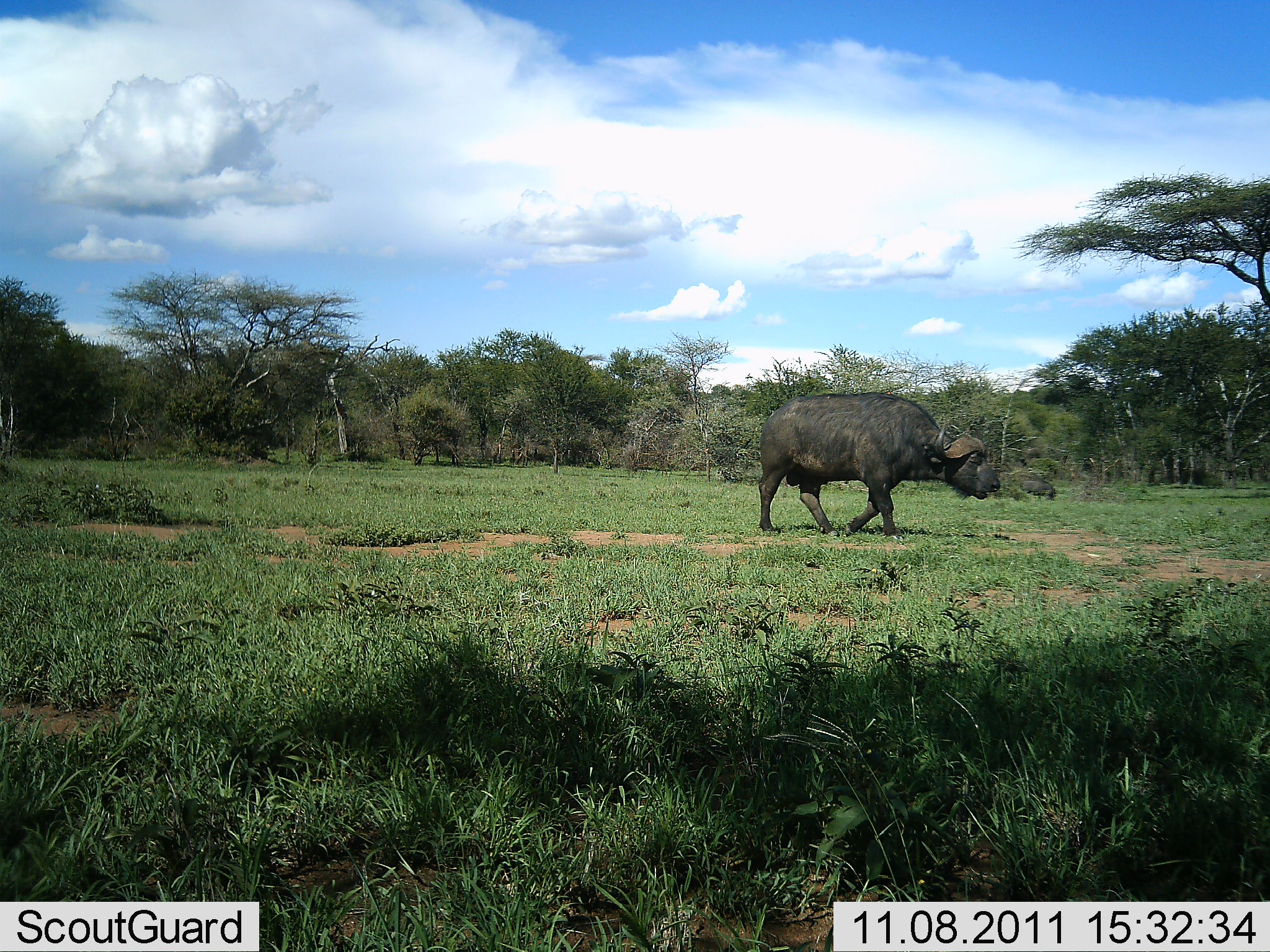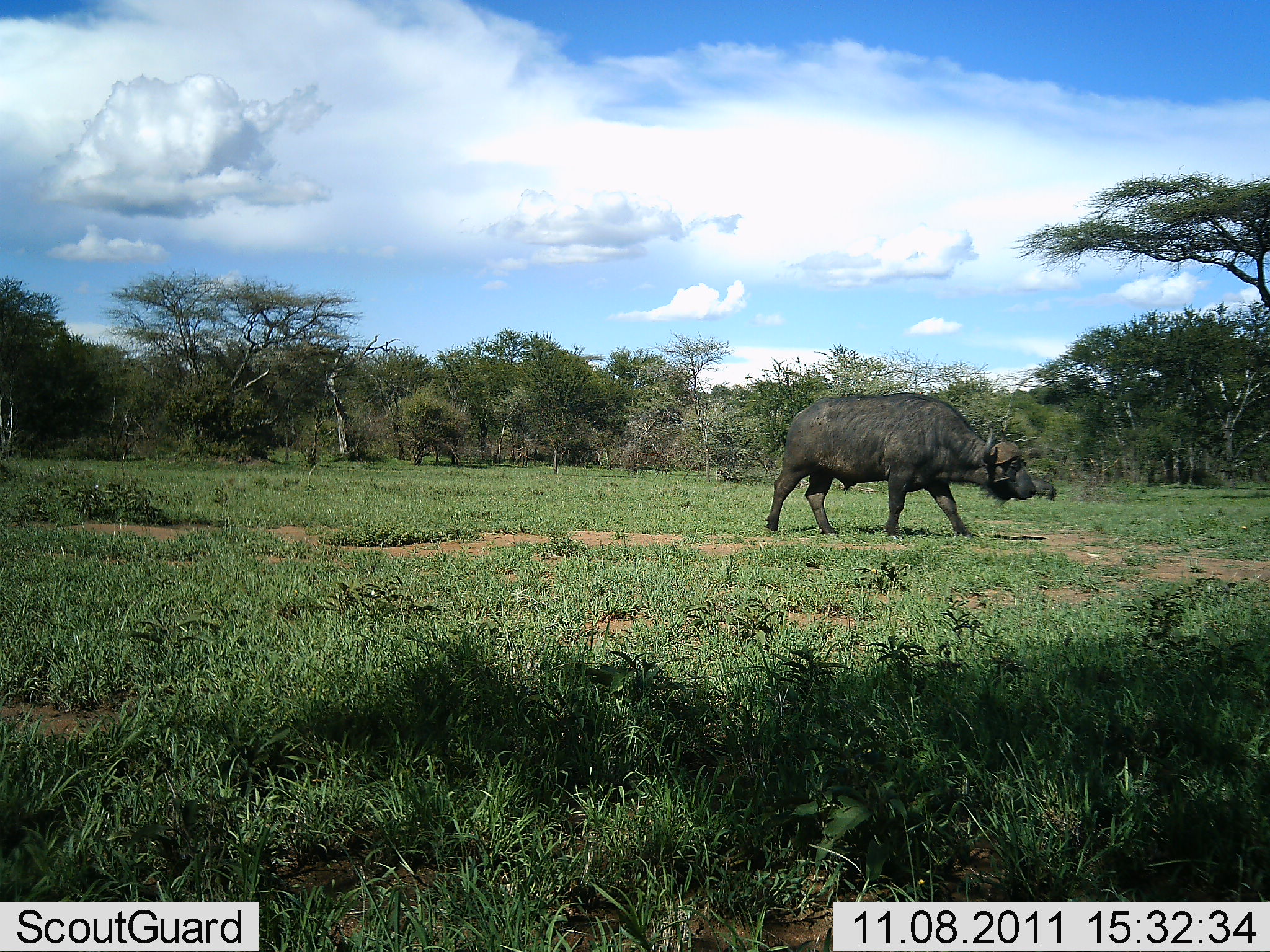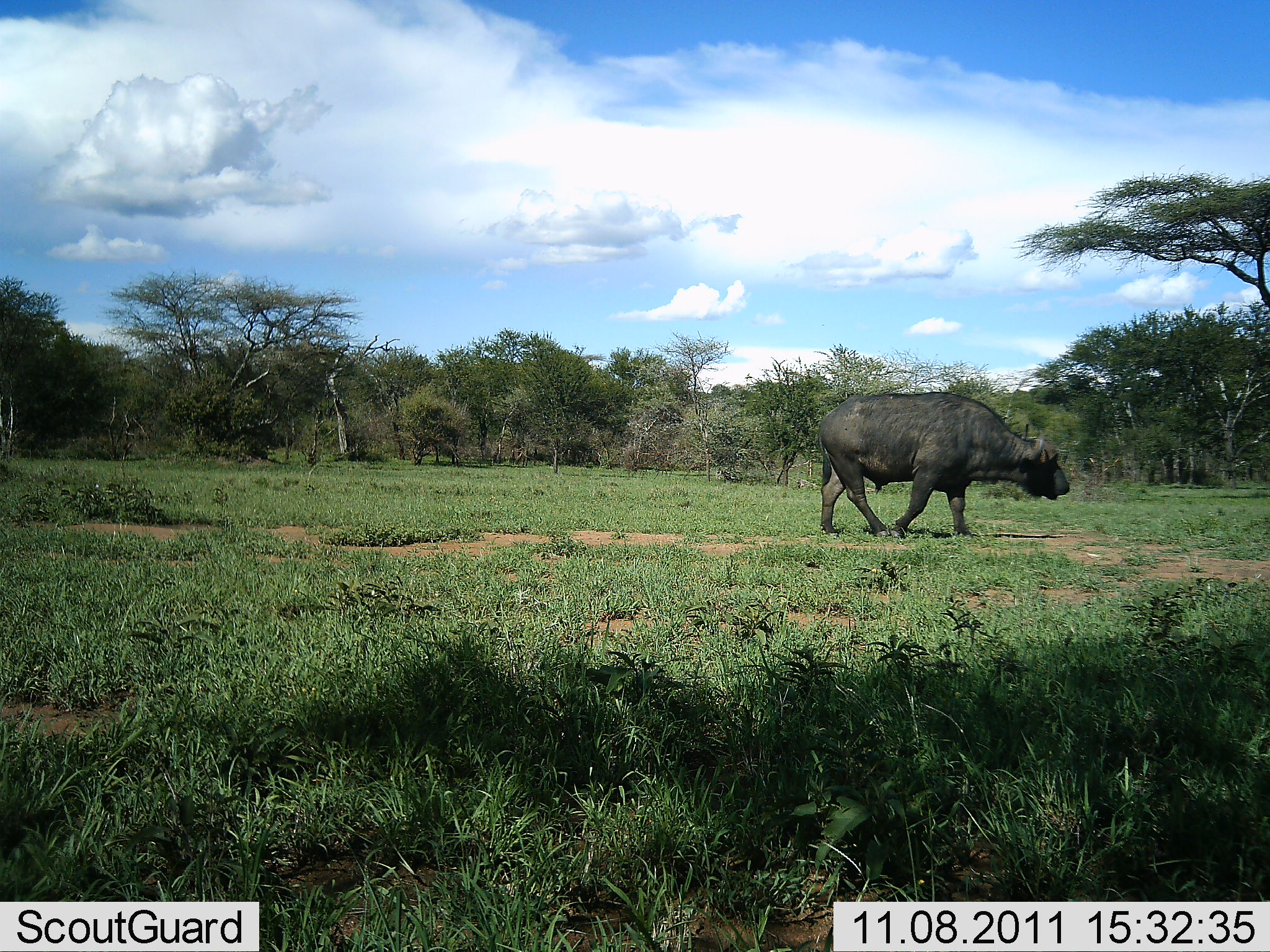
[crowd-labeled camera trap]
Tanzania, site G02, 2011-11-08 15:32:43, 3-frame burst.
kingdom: Animalia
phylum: Chordata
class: Mammalia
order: Artiodactyla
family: Bovidae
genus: Syncerus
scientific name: Syncerus caffer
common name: cape buffalo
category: buffalo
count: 1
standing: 17%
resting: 0%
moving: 92%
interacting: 0%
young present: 0%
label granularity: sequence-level